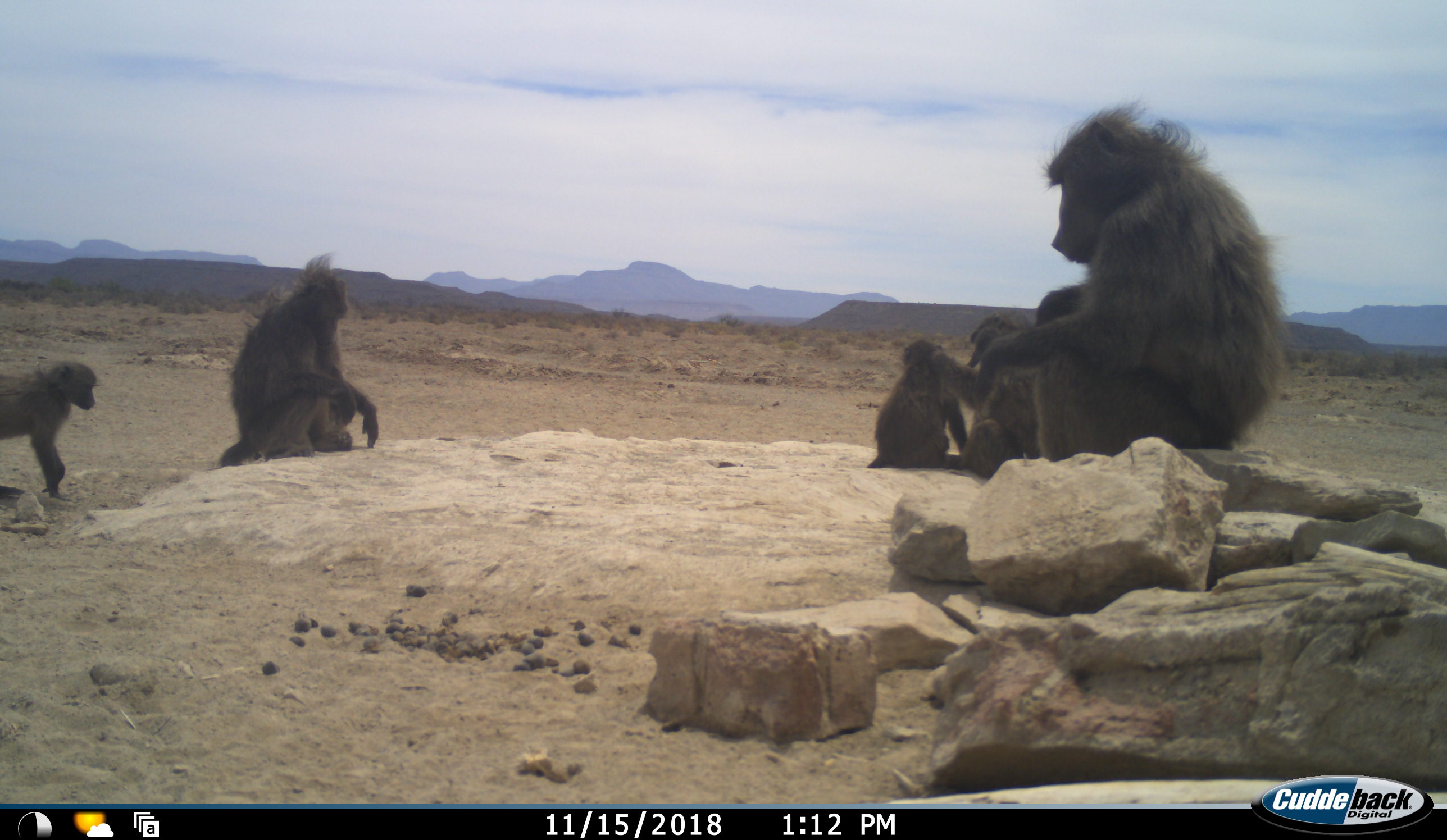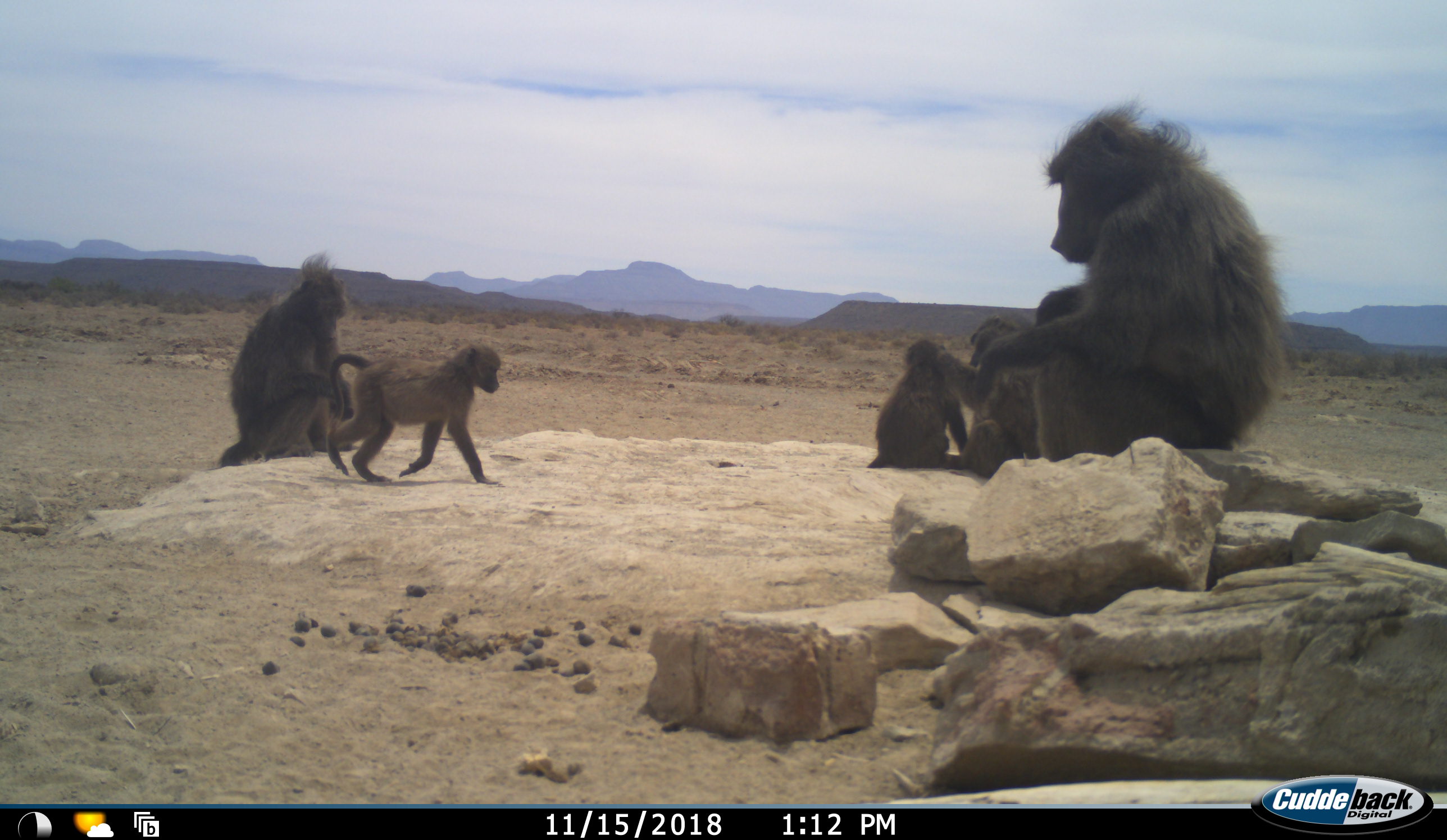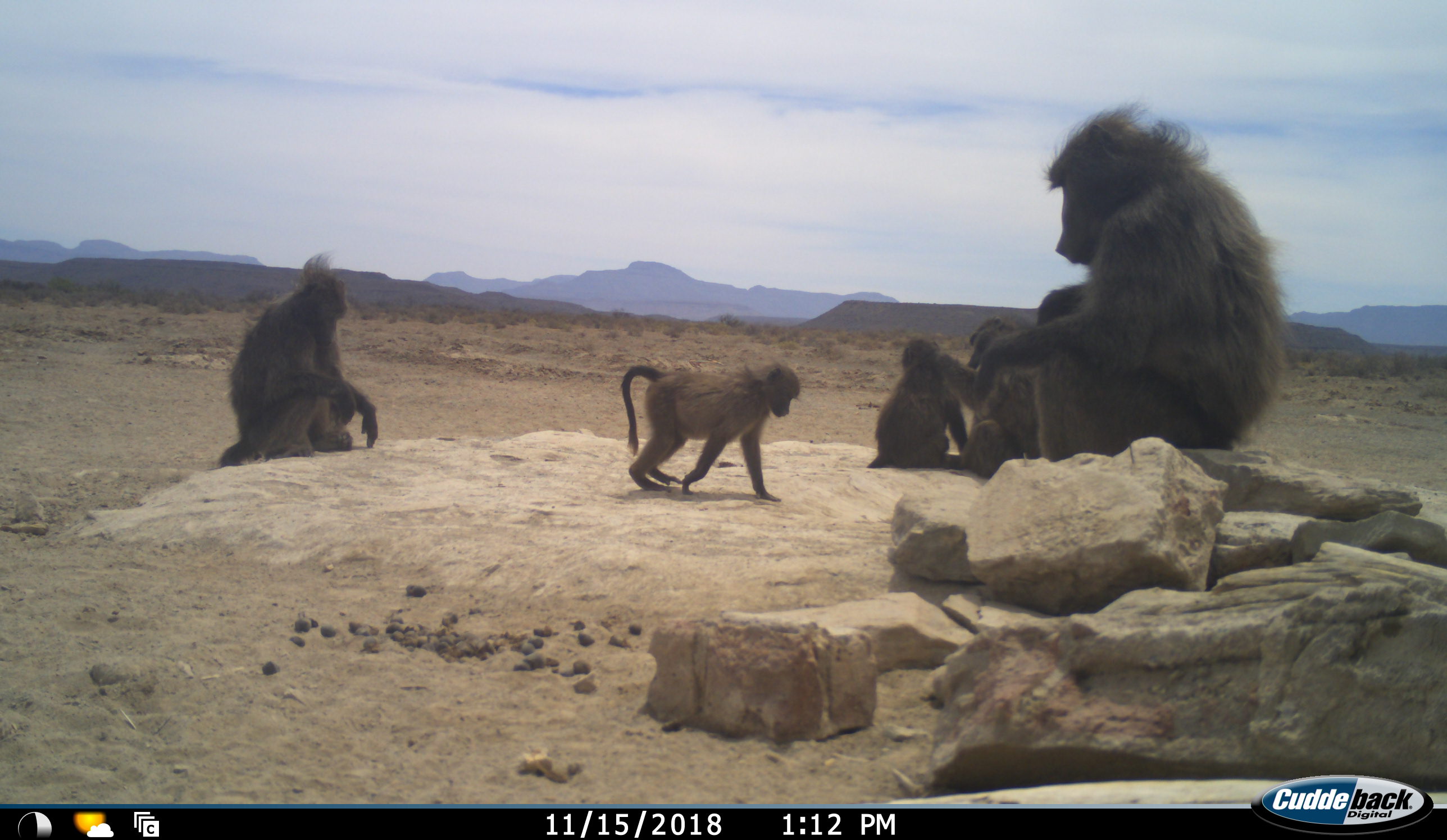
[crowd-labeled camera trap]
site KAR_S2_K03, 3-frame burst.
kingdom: Animalia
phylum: Chordata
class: Mammalia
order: Primates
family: Cercopithecidae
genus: Papio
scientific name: Papio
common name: baboon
Baboon (Papio), count 6. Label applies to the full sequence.